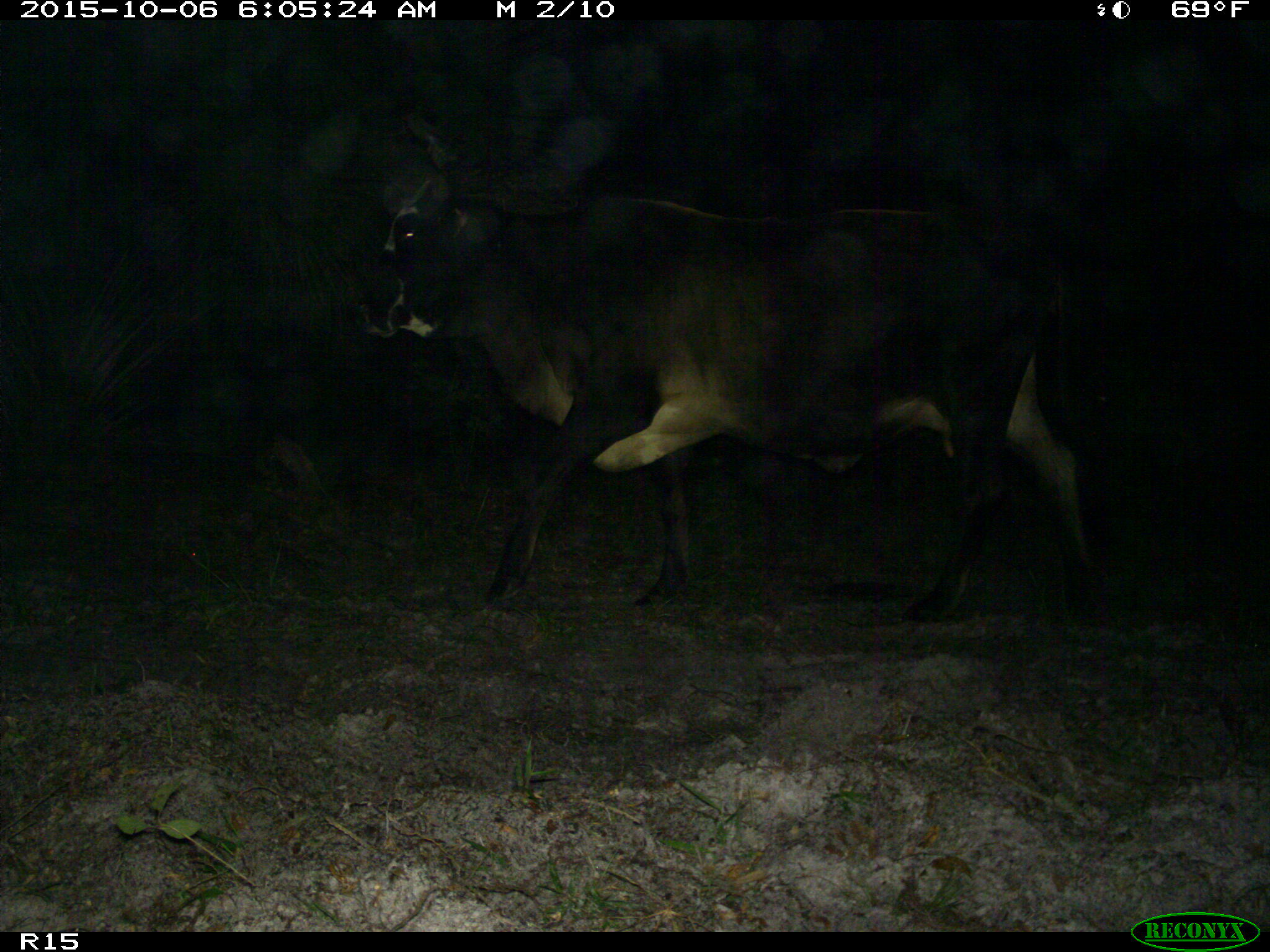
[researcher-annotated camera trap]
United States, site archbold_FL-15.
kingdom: Animalia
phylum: Chordata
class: Mammalia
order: Artiodactyla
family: Bovidae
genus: Bos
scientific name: Bos taurus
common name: domestic cow